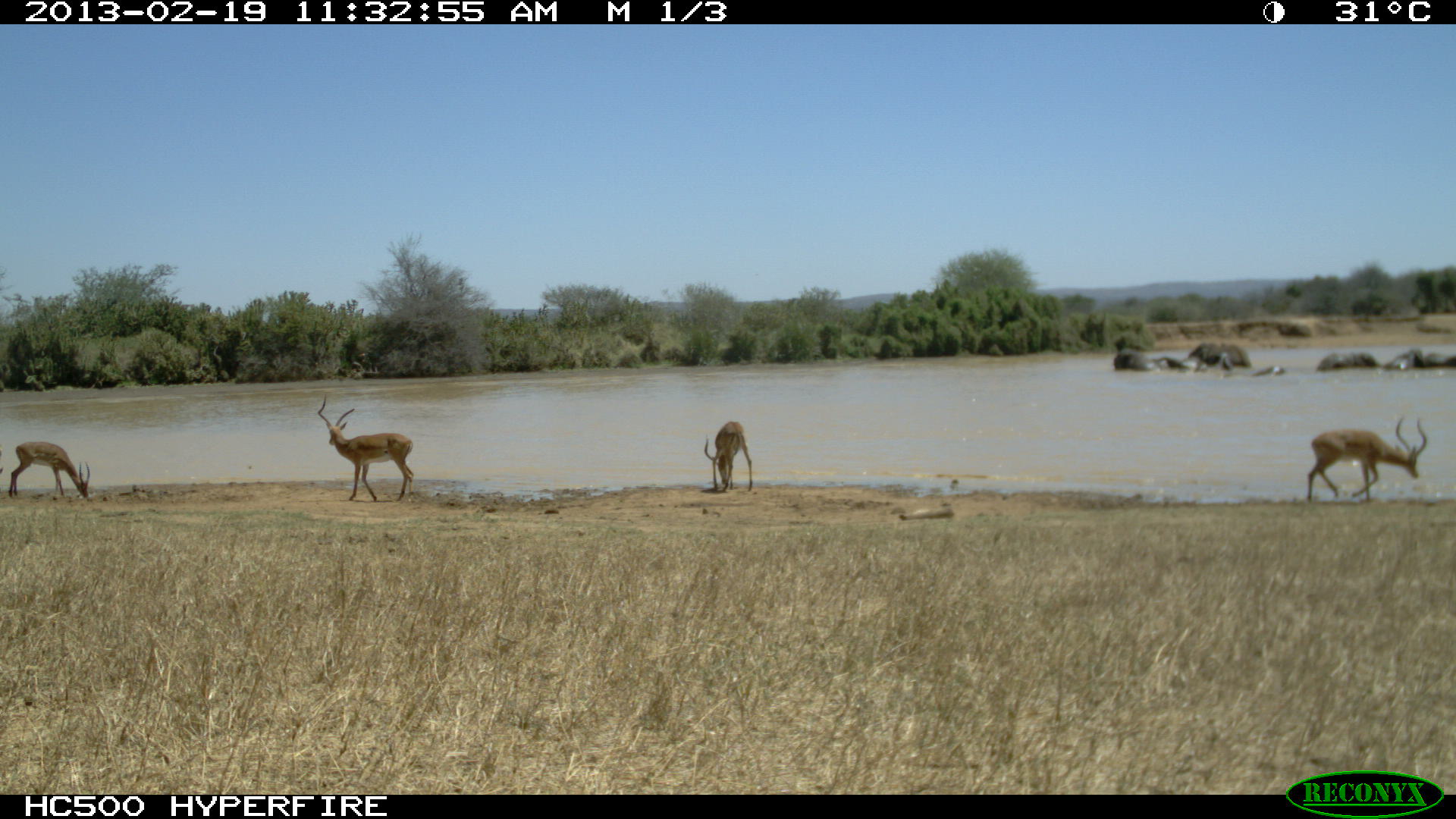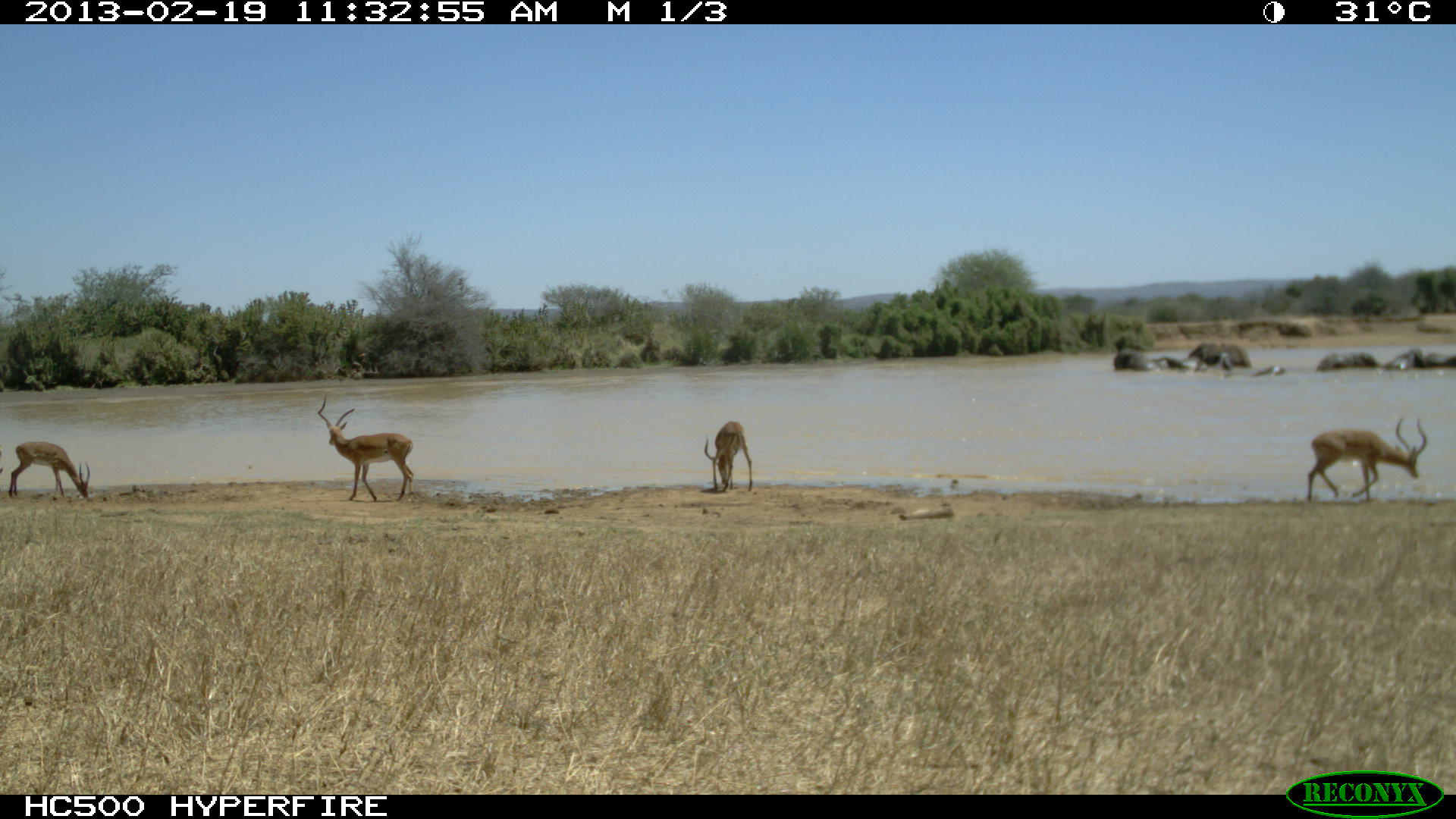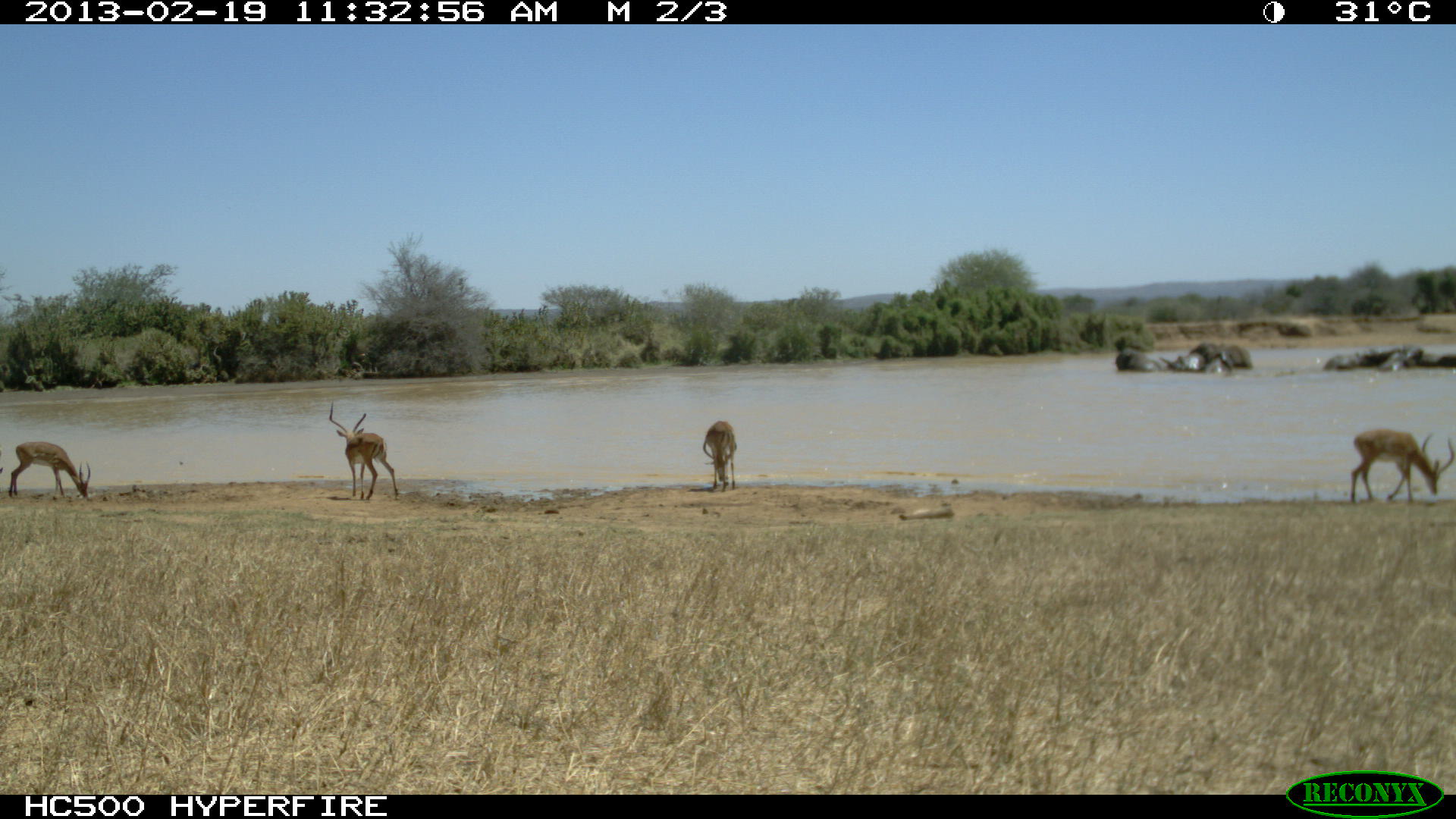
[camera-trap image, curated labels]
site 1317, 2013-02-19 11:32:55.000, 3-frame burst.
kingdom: Animalia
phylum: Chordata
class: Mammalia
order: Artiodactyla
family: Bovidae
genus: Aepyceros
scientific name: Aepyceros melampus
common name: impala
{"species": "Aepyceros melampus (impala)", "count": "4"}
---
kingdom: Animalia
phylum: Chordata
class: Mammalia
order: Proboscidea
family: Elephantidae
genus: Loxodonta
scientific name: Loxodonta africana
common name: african bush elephant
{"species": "Loxodonta africana (african bush elephant)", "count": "7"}